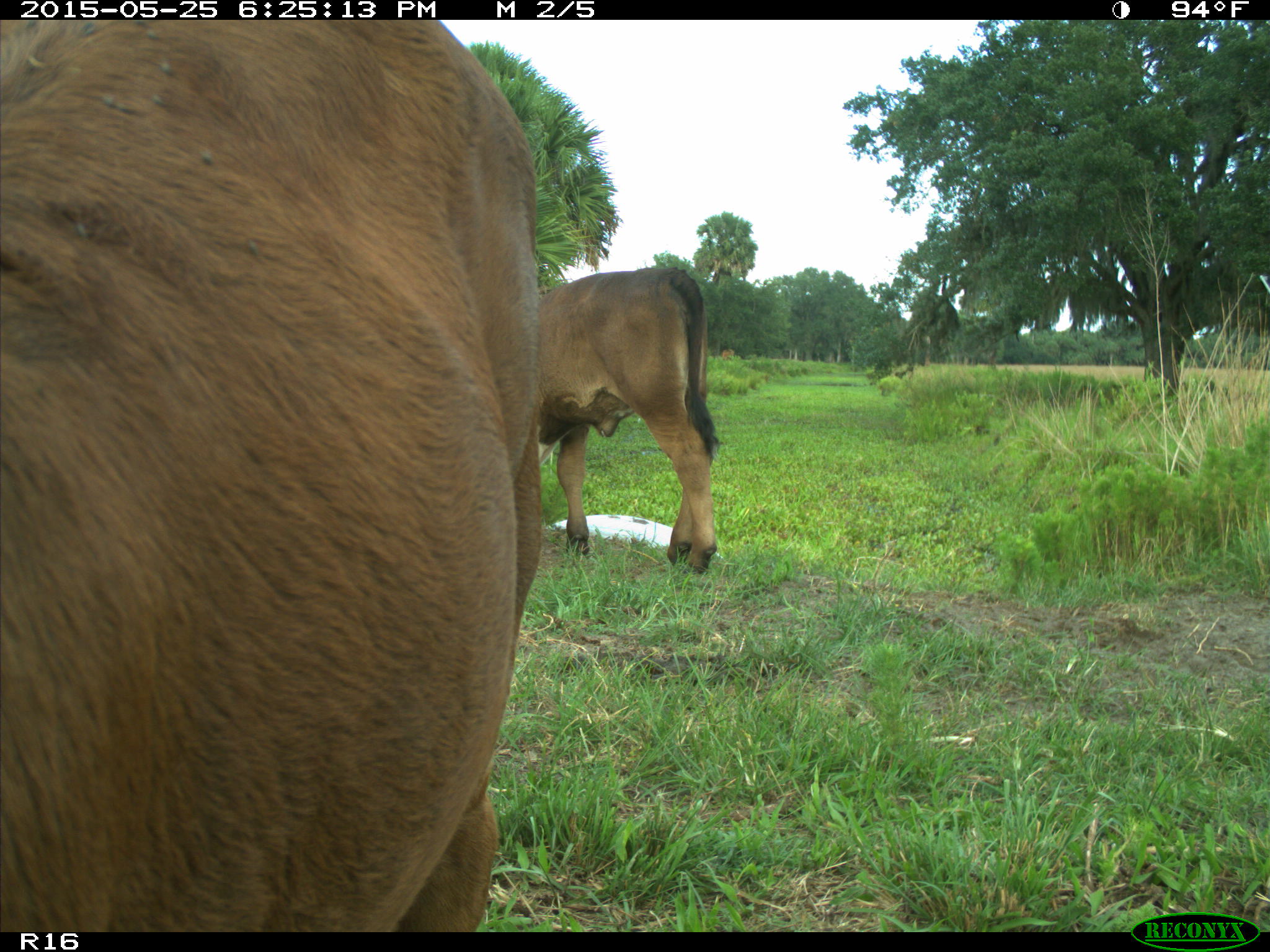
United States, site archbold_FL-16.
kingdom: Animalia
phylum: Chordata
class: Mammalia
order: Artiodactyla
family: Bovidae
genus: Bos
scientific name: Bos taurus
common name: domestic cow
Bos taurus (domestic cow).